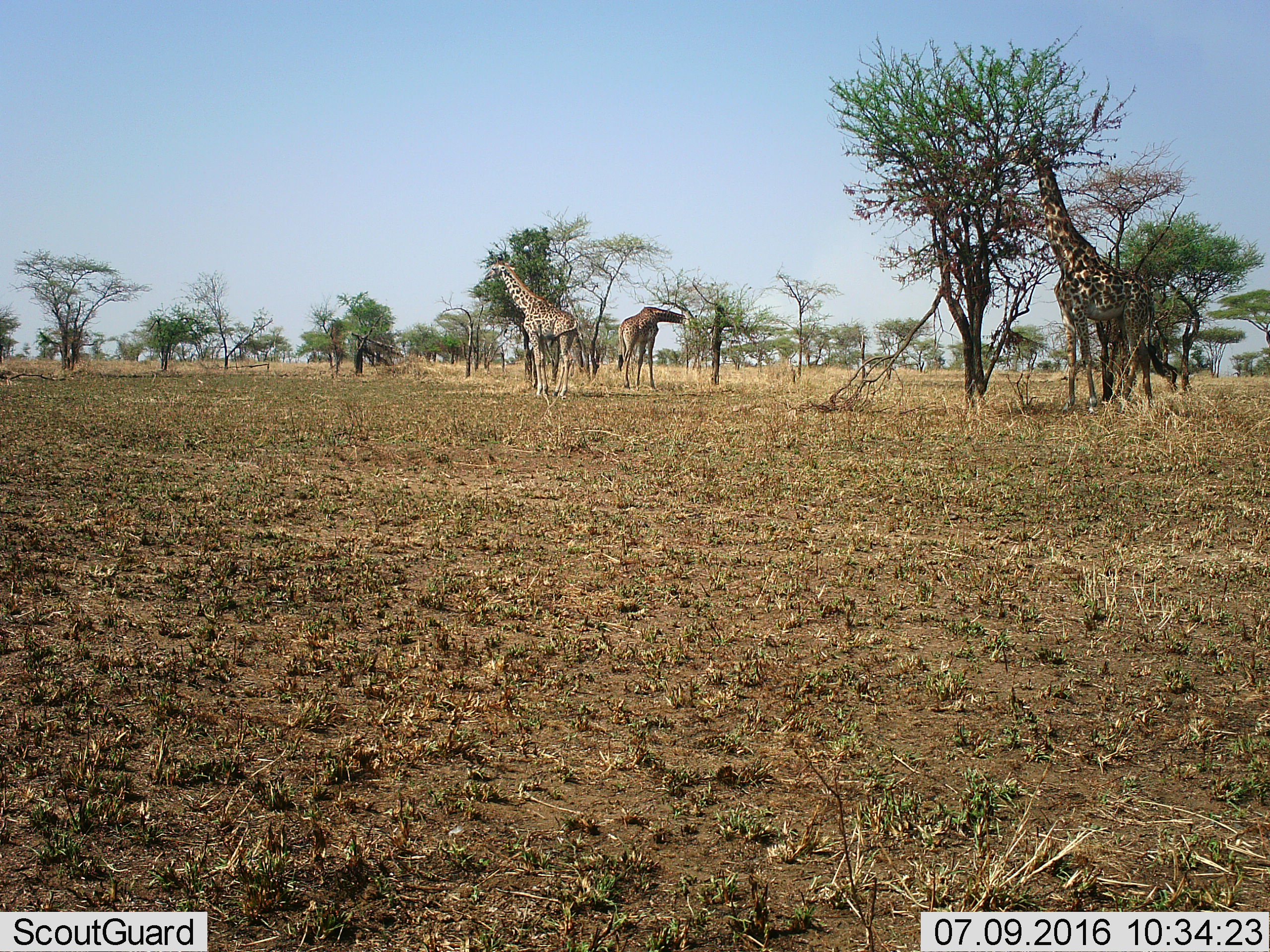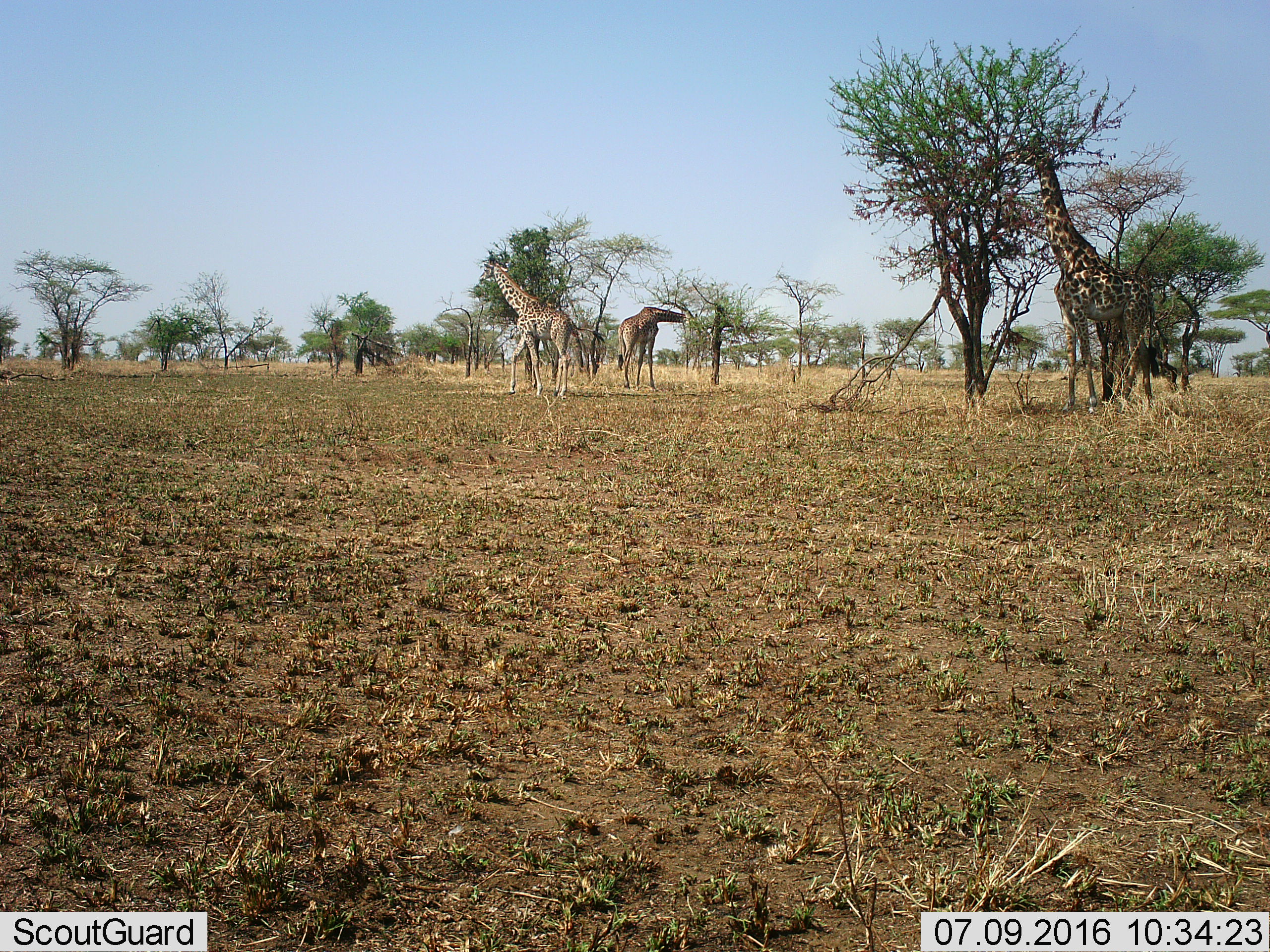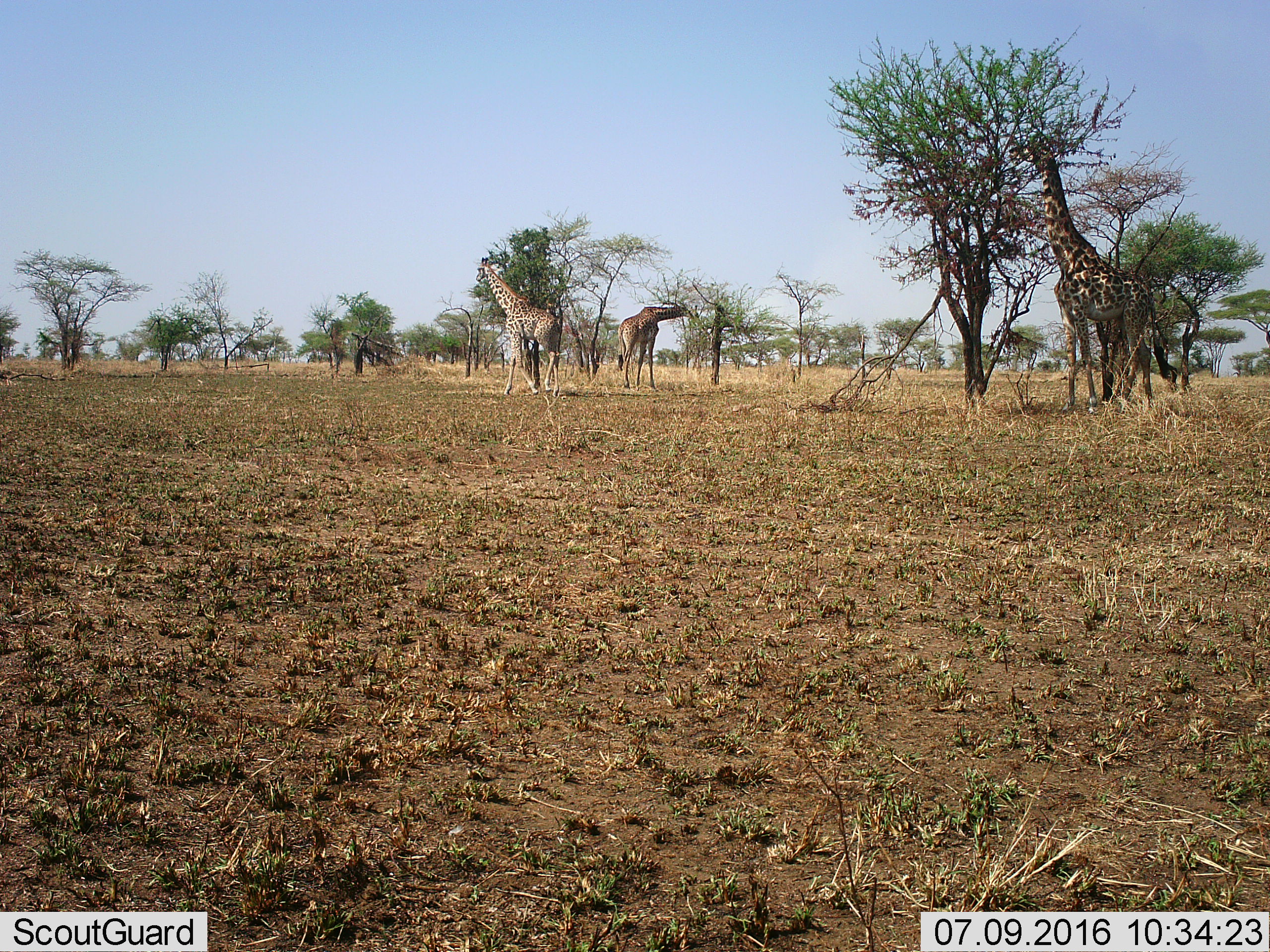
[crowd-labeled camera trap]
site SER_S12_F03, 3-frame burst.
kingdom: Animalia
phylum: Chordata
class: Mammalia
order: Artiodactyla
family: Giraffidae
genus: Giraffa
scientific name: Giraffa camelopardalis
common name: giraffe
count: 3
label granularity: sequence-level